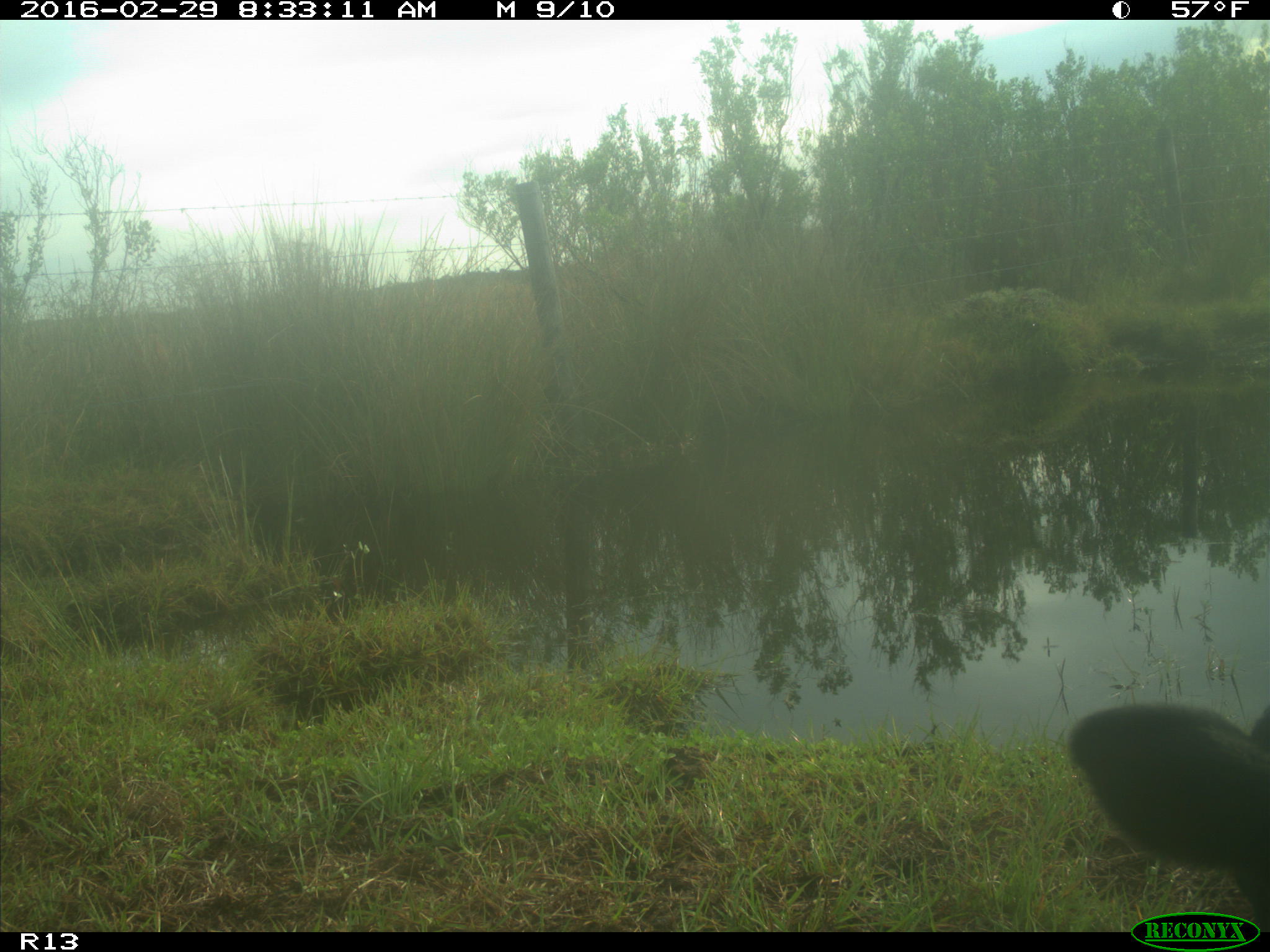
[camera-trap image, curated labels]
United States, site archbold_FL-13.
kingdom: Animalia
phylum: Chordata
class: Mammalia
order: Artiodactyla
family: Bovidae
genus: Bos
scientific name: Bos taurus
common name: domestic cow